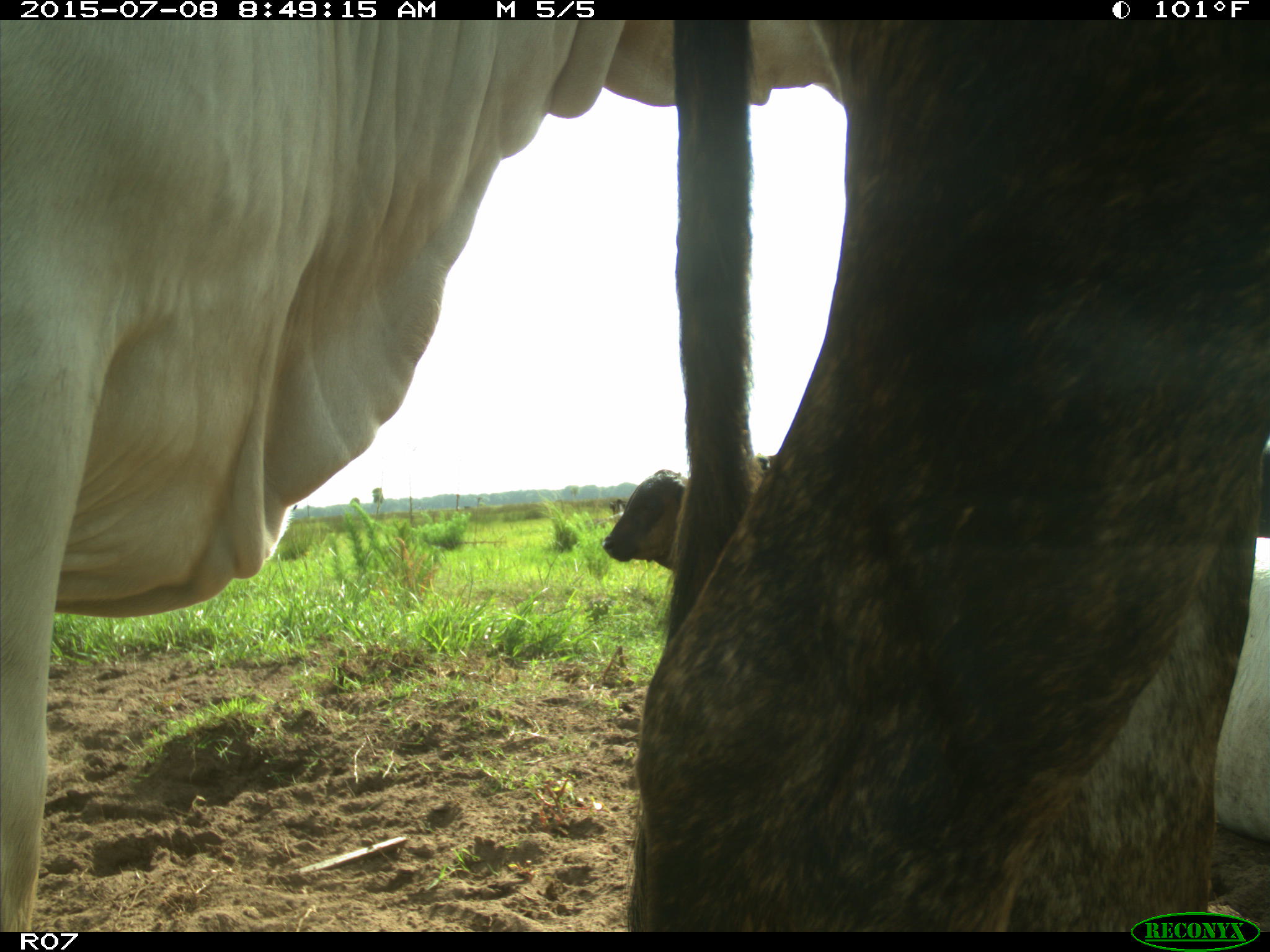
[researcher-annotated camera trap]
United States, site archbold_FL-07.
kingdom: Animalia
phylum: Chordata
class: Mammalia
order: Artiodactyla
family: Bovidae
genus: Bos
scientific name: Bos taurus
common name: domestic cow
Bos taurus (domestic cow).